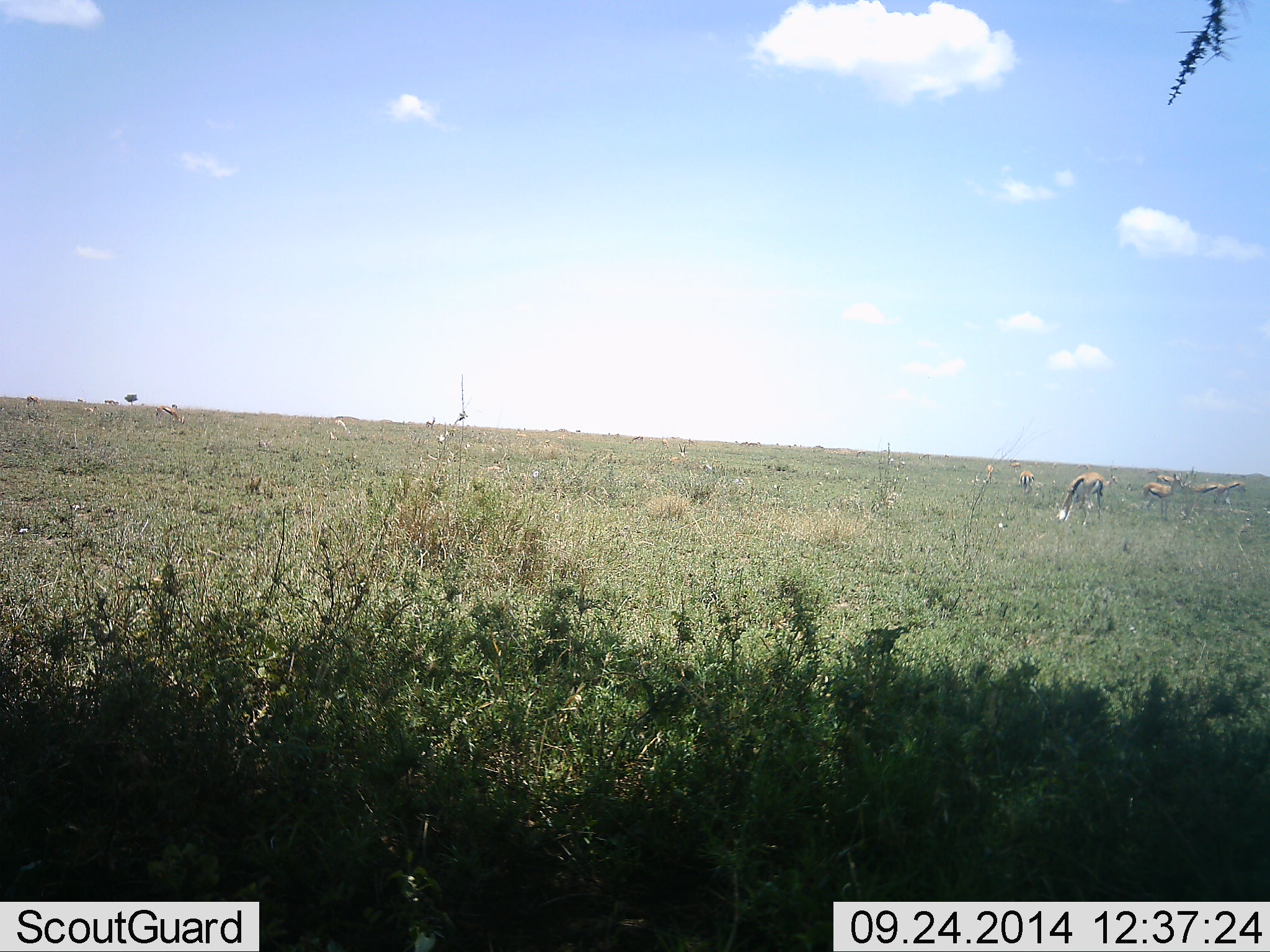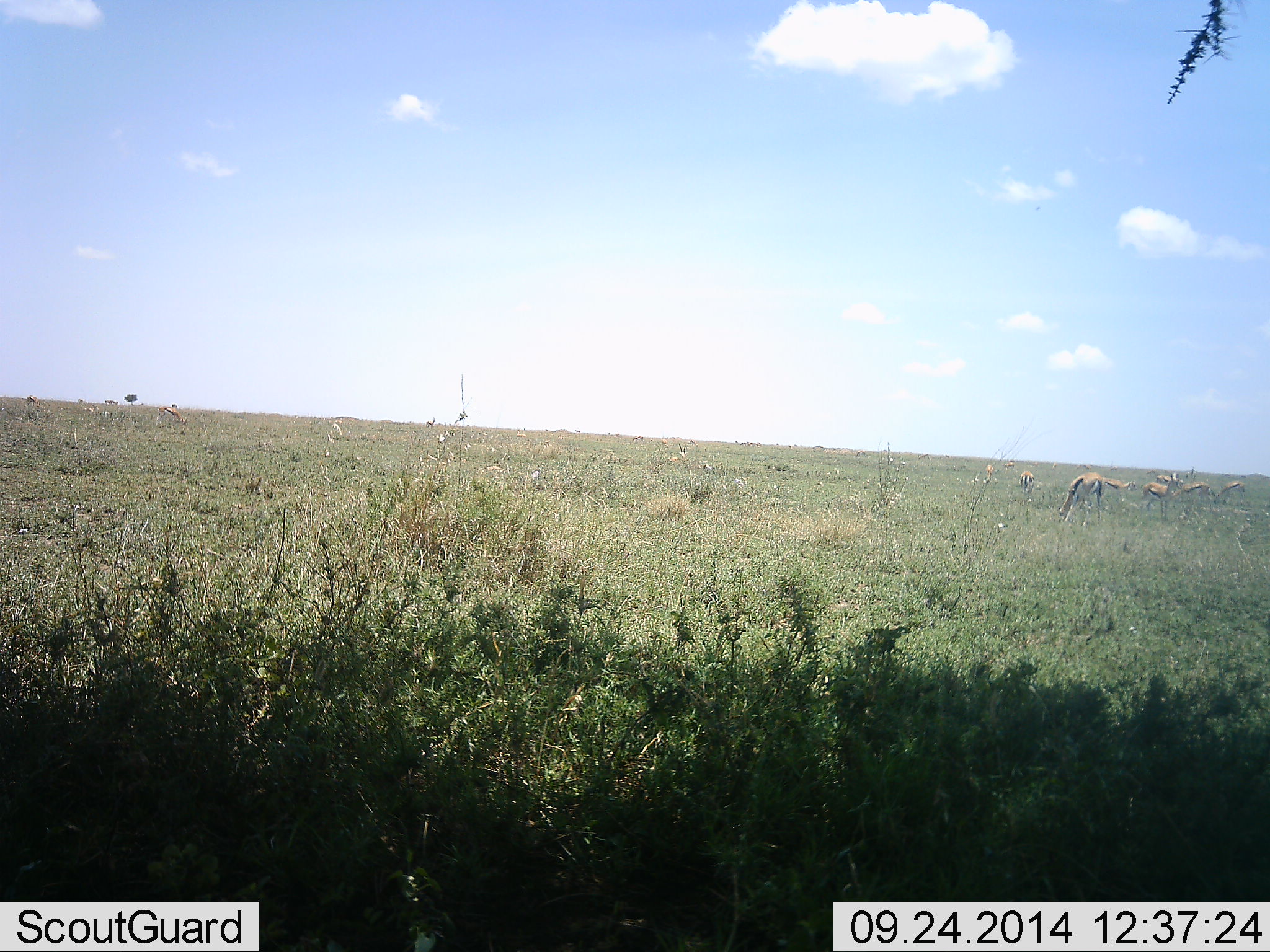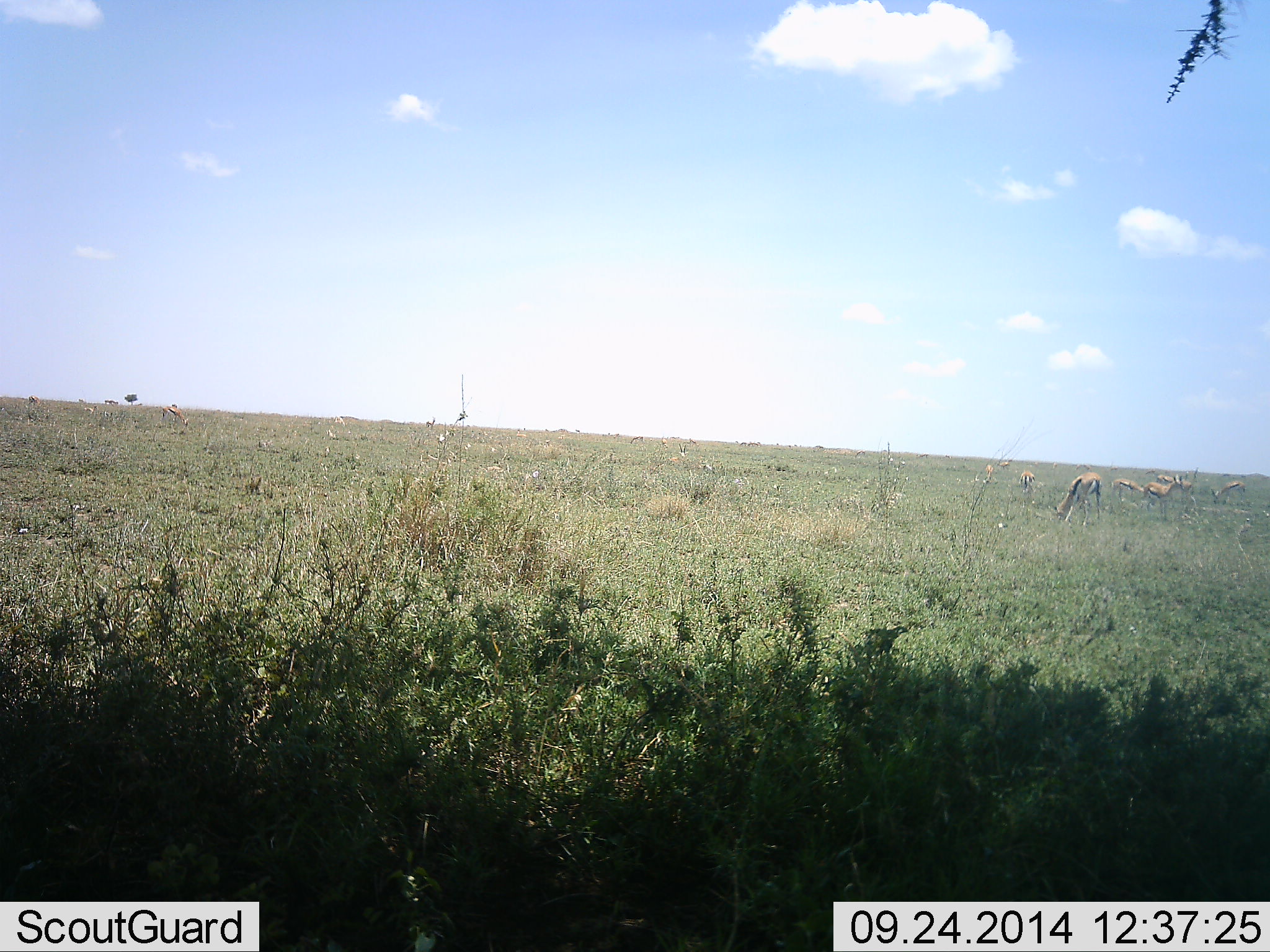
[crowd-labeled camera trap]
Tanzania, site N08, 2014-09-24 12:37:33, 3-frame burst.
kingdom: Animalia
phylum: Chordata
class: Mammalia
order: Artiodactyla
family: Bovidae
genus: Eudorcas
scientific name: Eudorcas thomsonii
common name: thomson's gazelle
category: gazellethomsons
Gazellethomsons (thomson's gazelle) (Eudorcas thomsonii), count 11-50. Behavior (volunteer vote fractions): standing 30%, resting 0%, moving 10%, interacting 0%. Young present (vote fraction): 0%. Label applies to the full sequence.